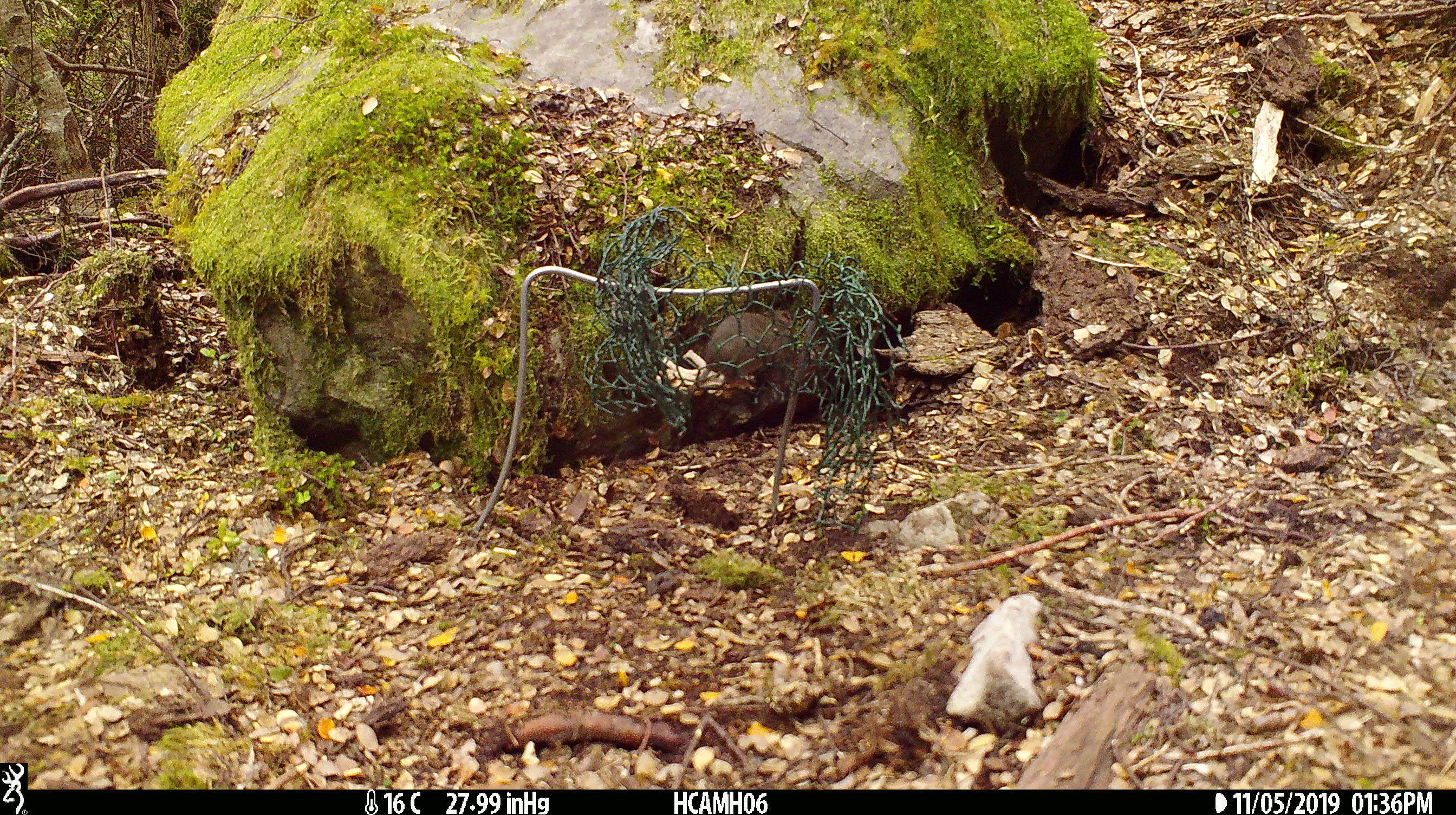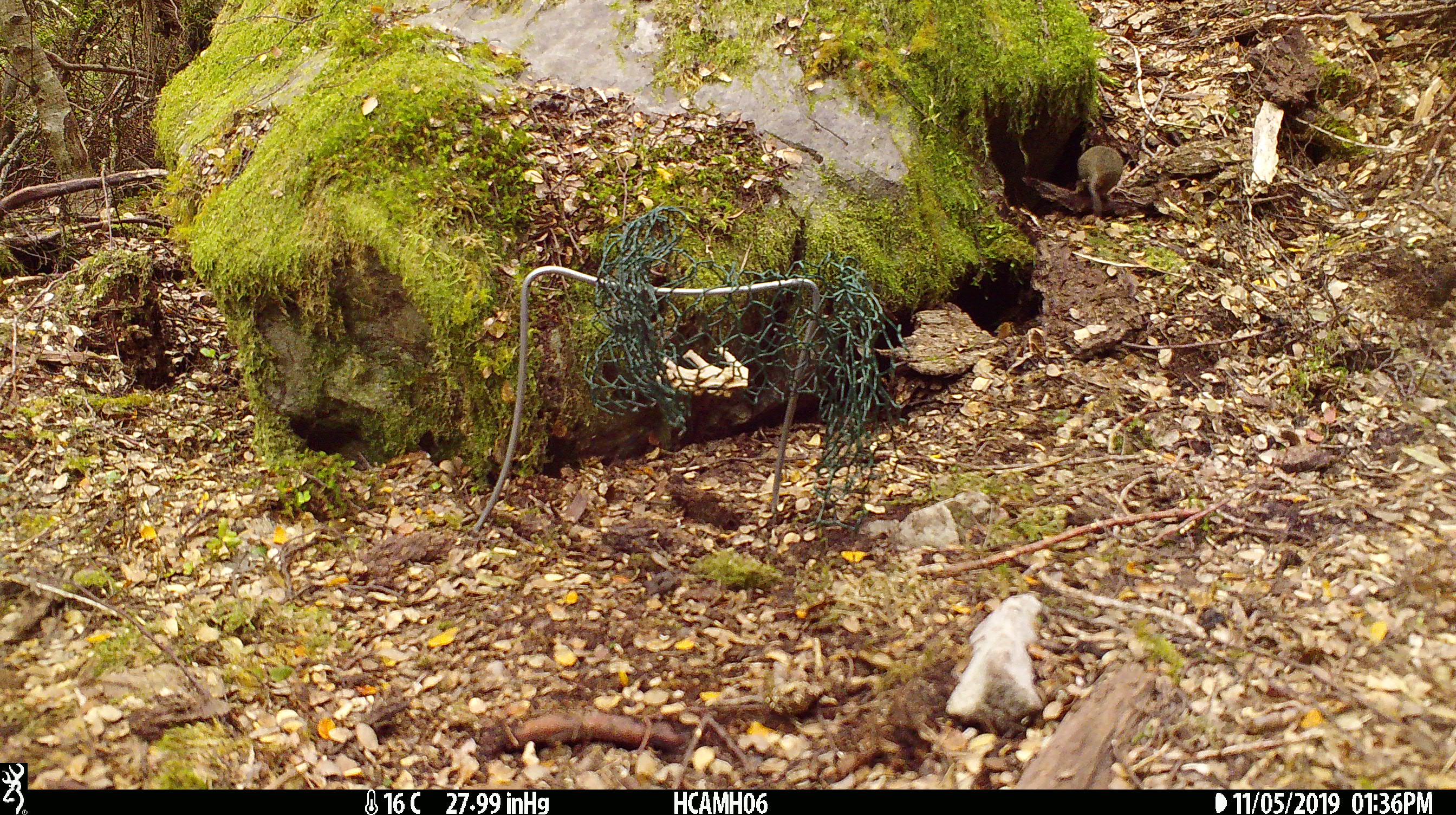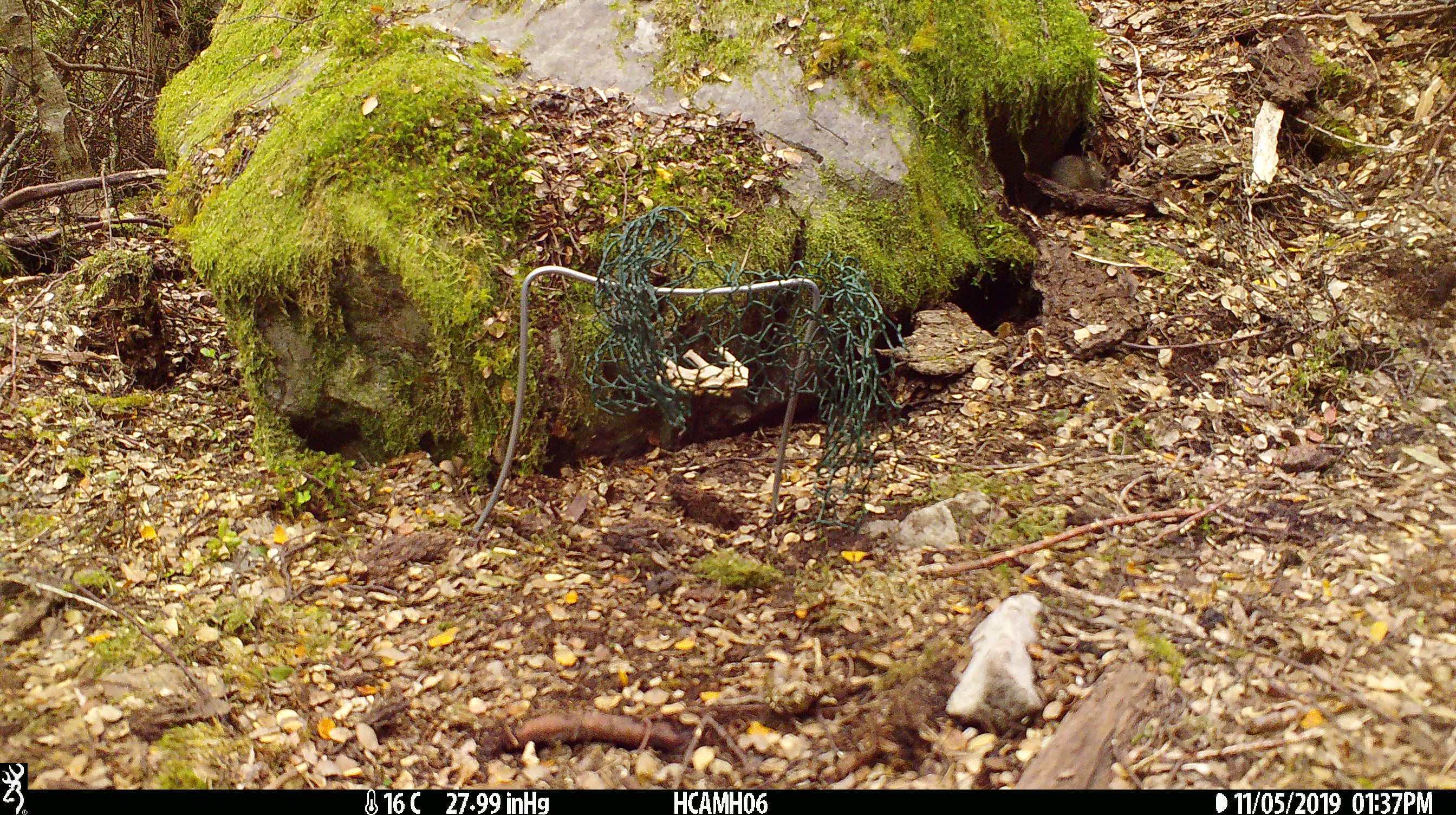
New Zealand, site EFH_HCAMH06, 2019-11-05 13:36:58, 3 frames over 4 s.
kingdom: Animalia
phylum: Chordata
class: Mammalia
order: Rodentia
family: Muridae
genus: Mus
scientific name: Mus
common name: mouse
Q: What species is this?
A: Mouse (Mus).